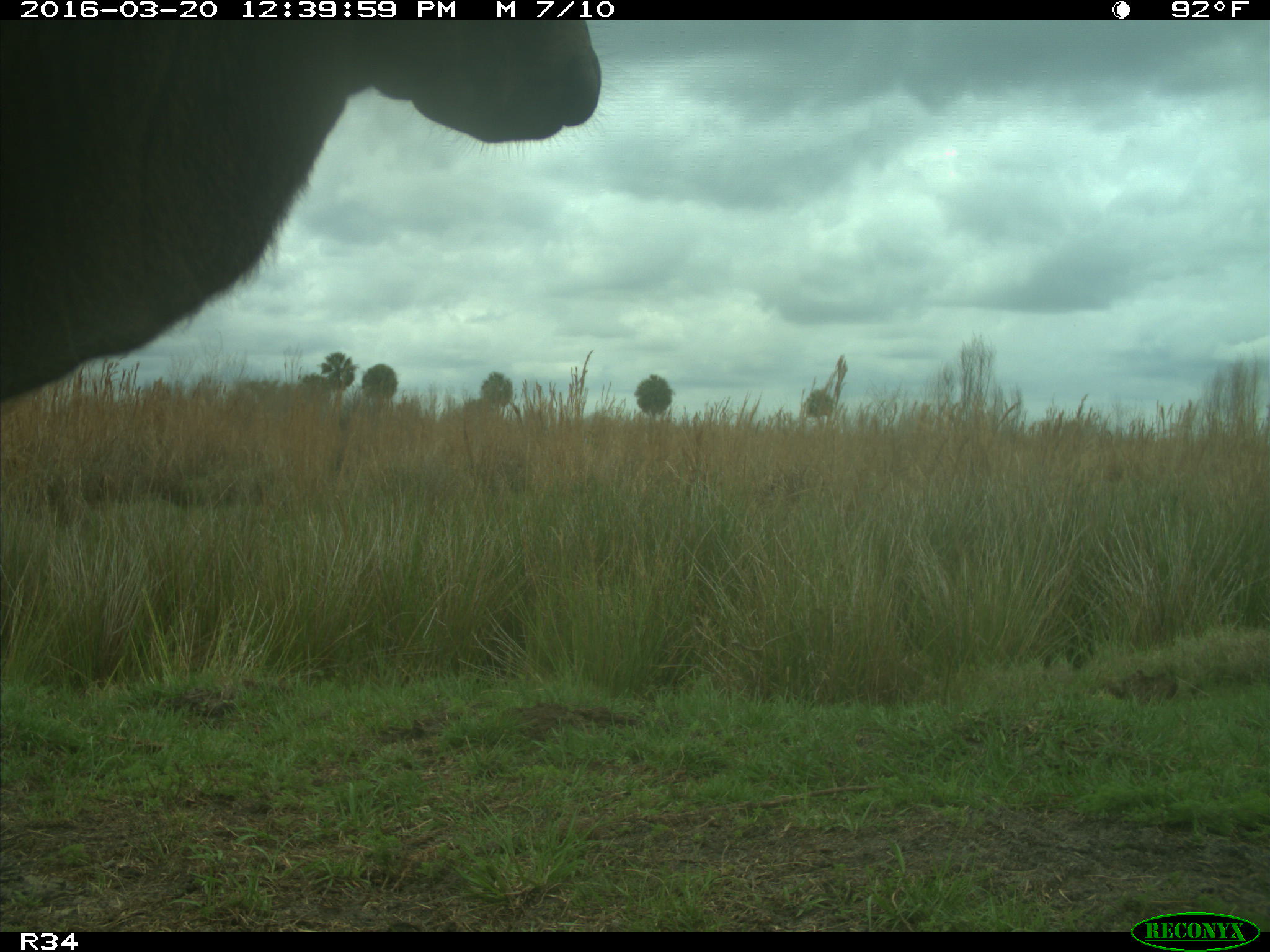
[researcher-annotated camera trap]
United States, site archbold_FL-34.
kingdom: Animalia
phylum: Chordata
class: Mammalia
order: Artiodactyla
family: Bovidae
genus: Bos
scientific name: Bos taurus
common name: domestic cow